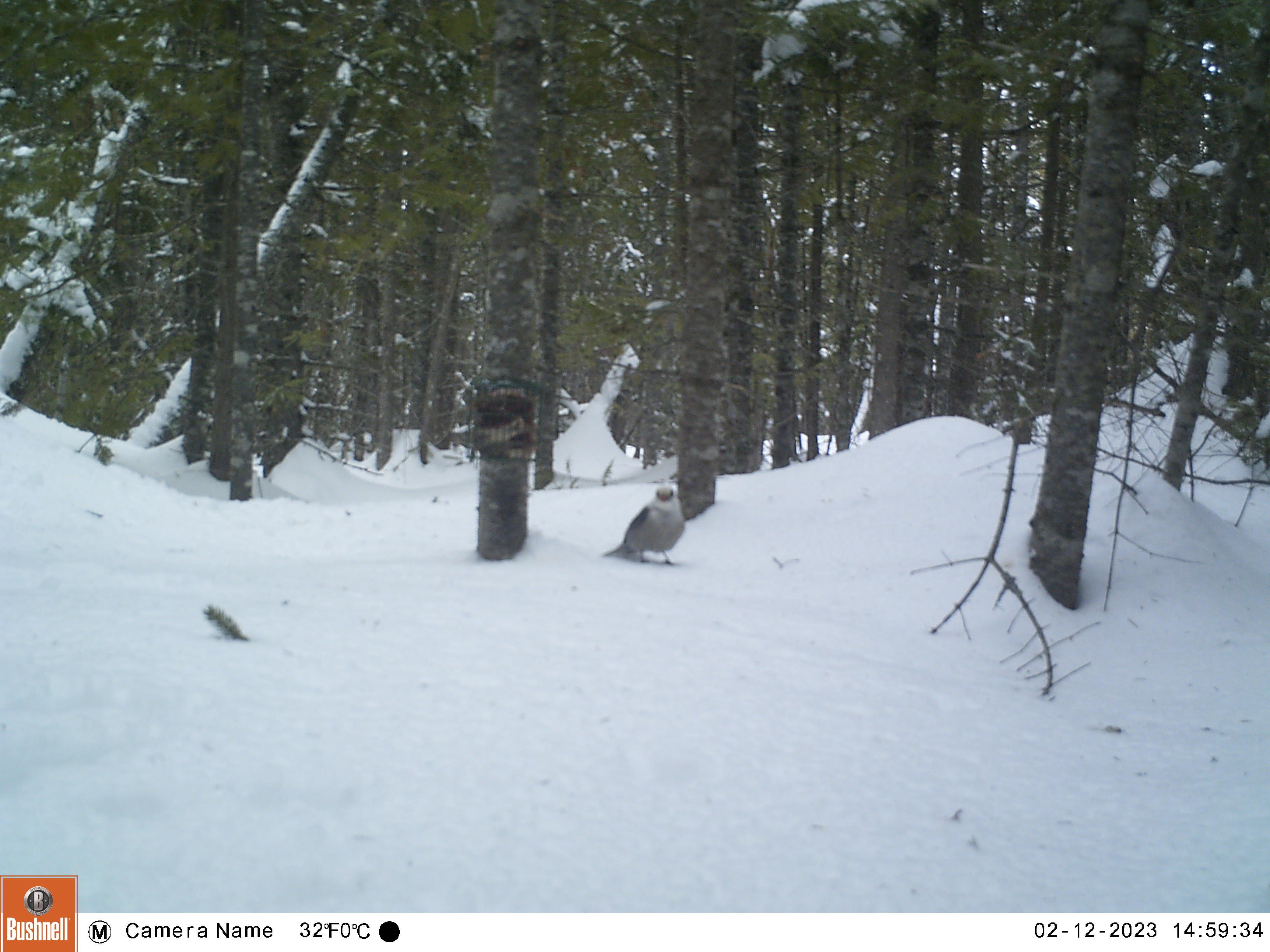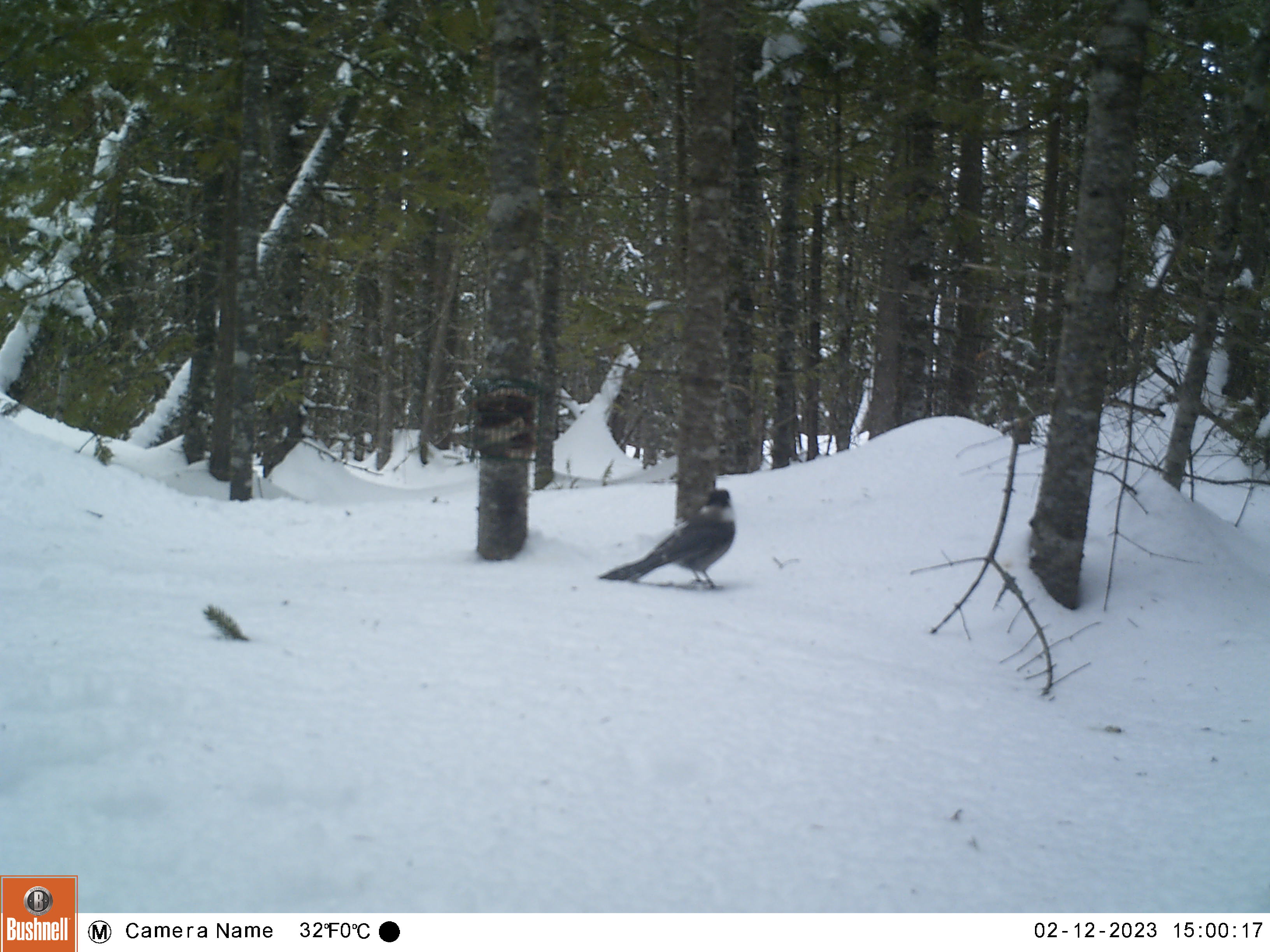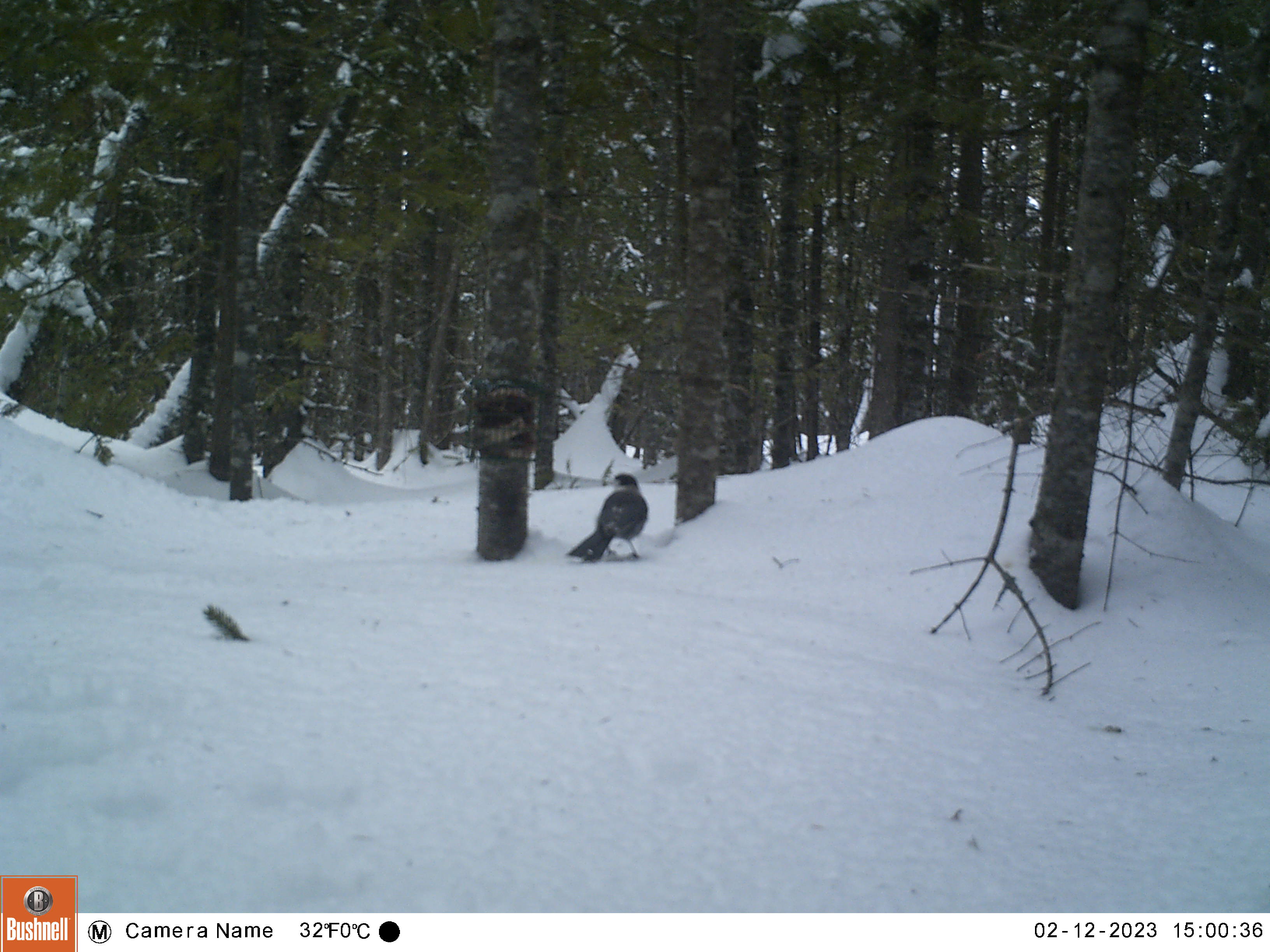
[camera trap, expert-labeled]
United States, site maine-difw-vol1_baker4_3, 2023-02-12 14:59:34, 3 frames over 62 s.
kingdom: Animalia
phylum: Chordata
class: Aves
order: Passeriformes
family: Corvidae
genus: Perisoreus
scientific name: Perisoreus canadensis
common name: canada jay